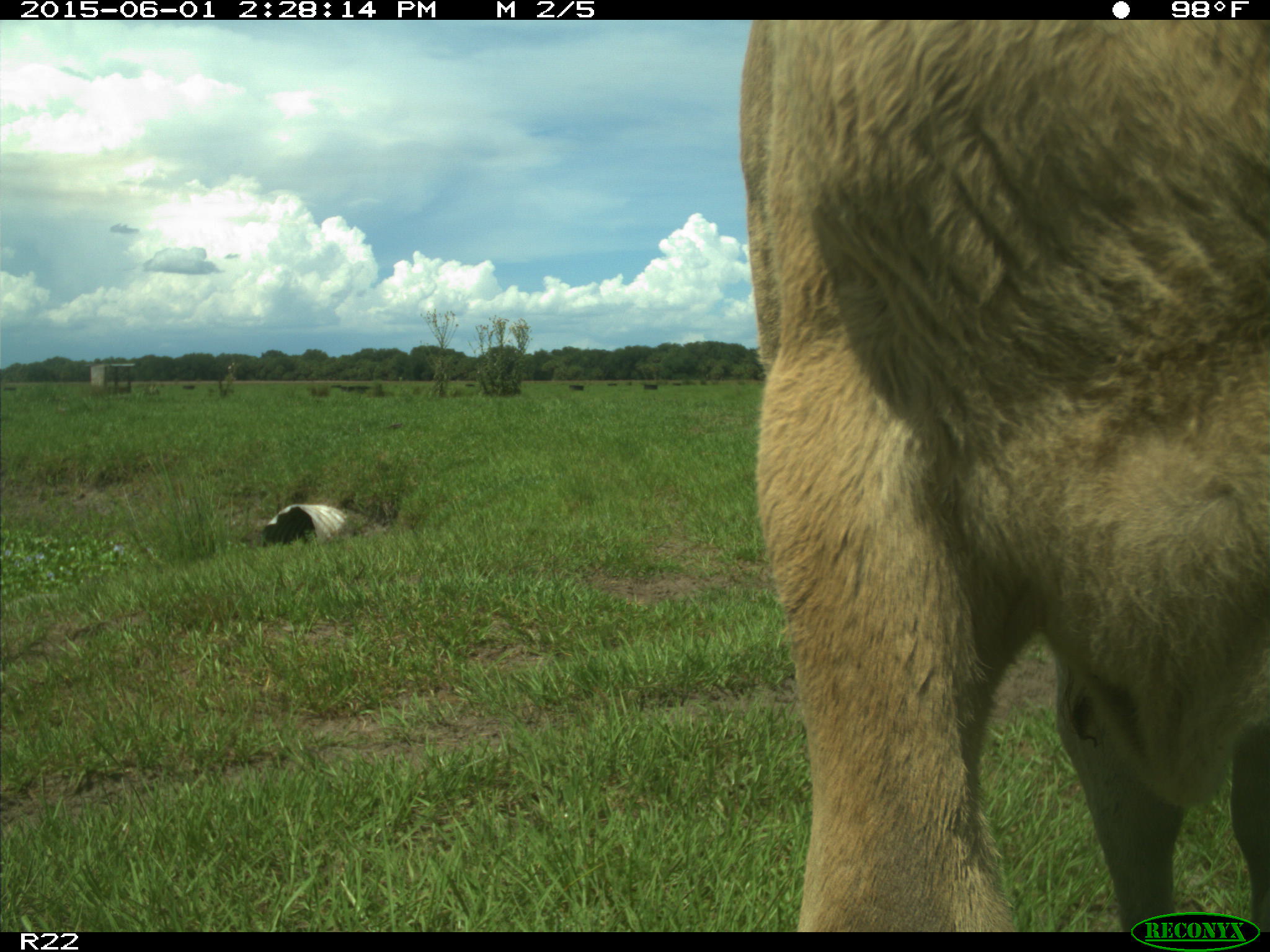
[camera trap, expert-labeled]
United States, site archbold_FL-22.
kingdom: Animalia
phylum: Chordata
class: Mammalia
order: Artiodactyla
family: Bovidae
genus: Bos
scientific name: Bos taurus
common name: domestic cow